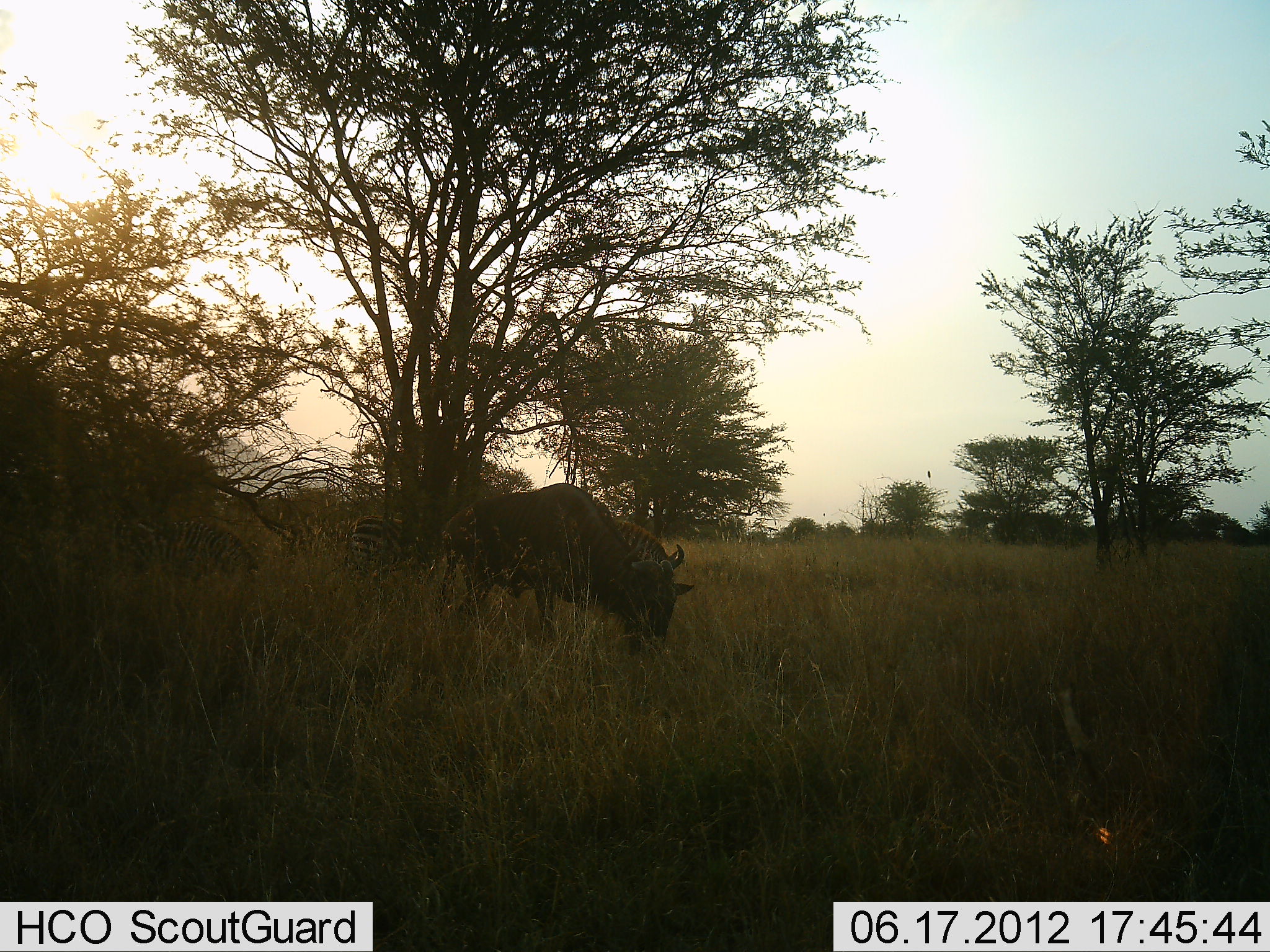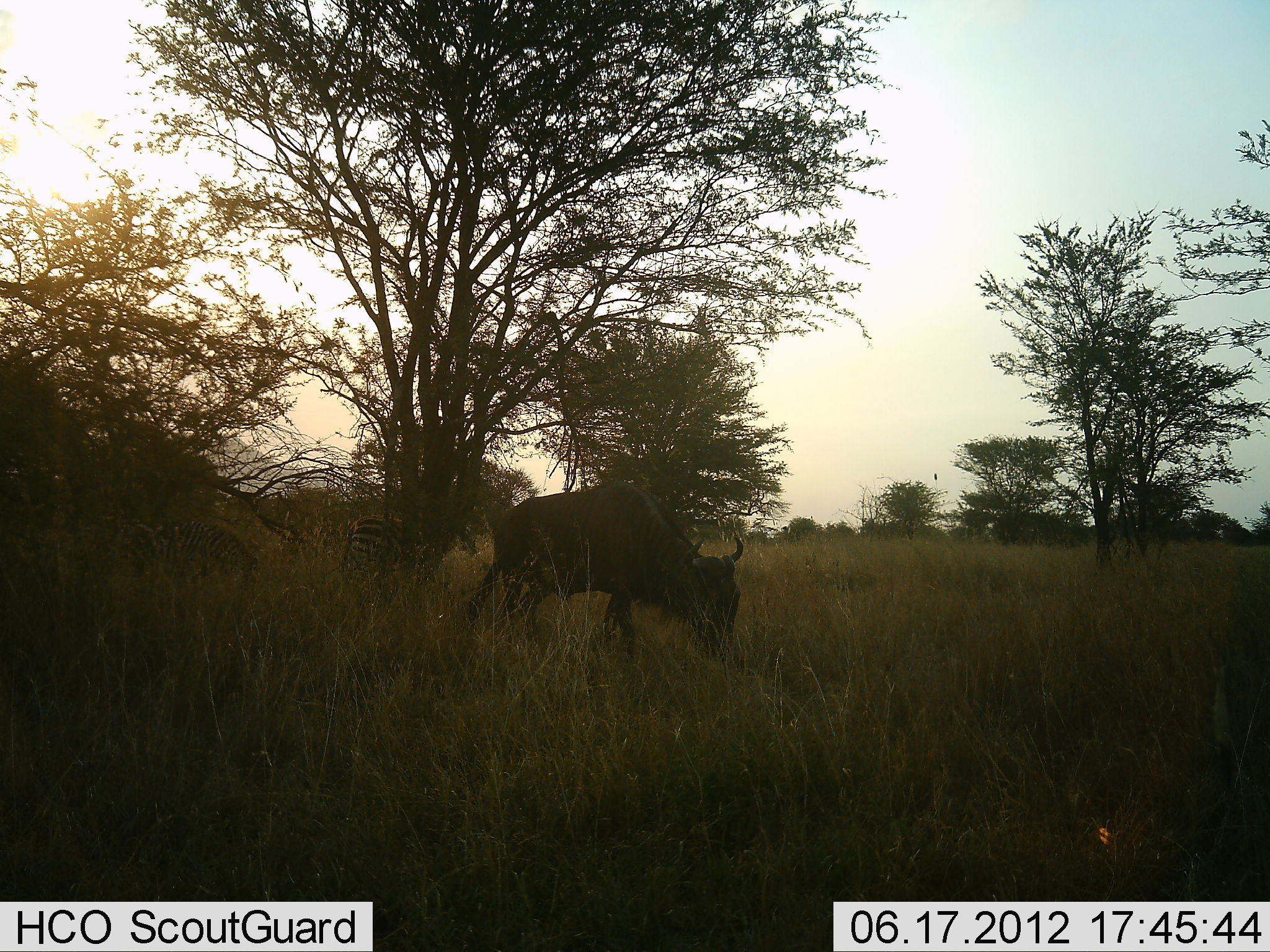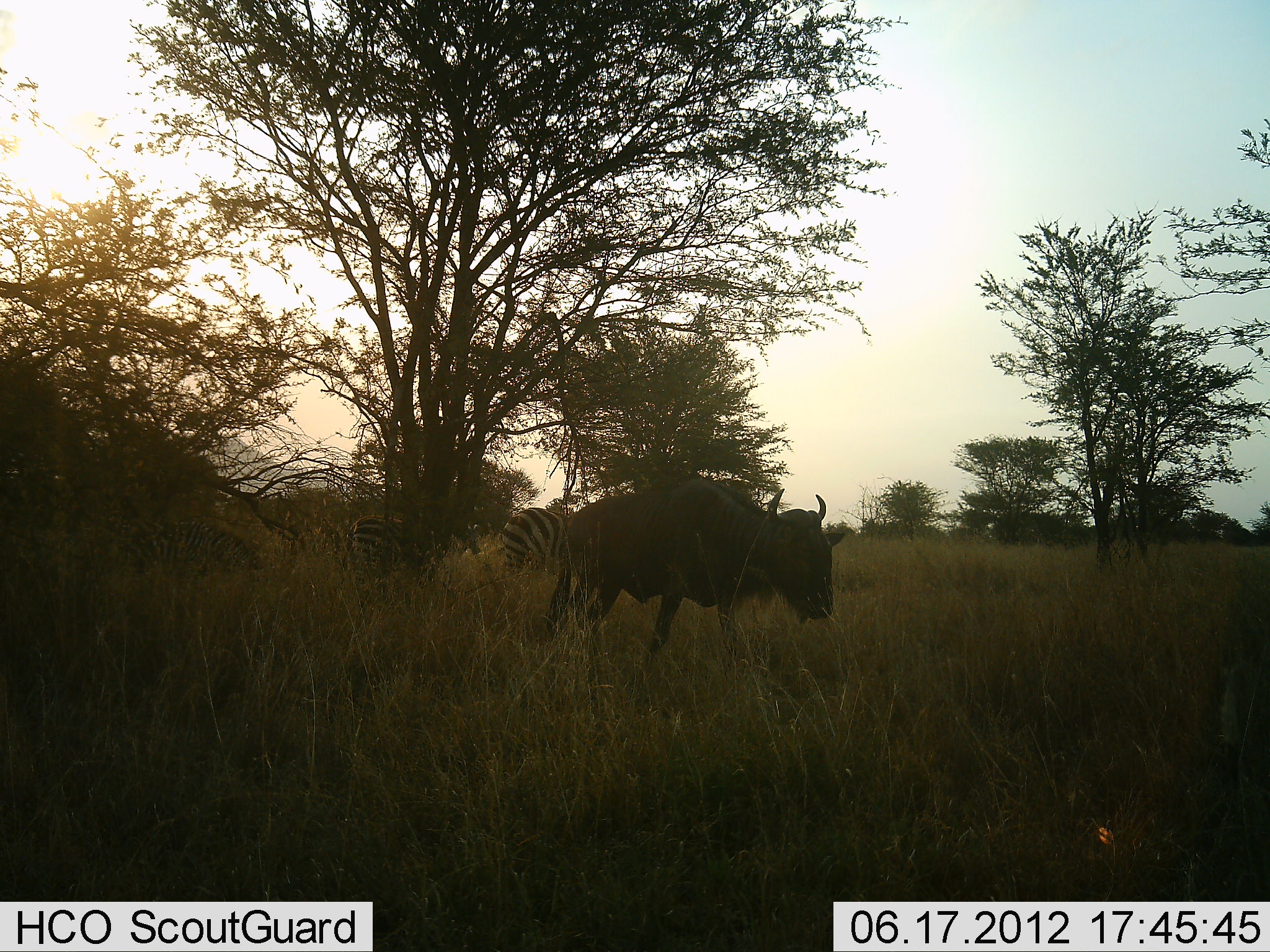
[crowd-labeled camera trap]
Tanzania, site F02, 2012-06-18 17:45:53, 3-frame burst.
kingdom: Animalia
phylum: Chordata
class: Mammalia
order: Artiodactyla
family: Bovidae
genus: Connochaetes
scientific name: Connochaetes taurinus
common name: blue wildebeest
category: wildebeest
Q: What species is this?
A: Wildebeest (blue wildebeest) (Connochaetes taurinus).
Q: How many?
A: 1.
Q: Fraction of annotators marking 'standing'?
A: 0%.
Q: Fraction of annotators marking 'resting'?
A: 0%.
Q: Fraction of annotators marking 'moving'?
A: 55%.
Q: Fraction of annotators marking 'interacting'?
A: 0%.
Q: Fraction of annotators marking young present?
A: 0%.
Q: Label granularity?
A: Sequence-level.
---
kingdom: Animalia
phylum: Chordata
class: Mammalia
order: Perissodactyla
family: Equidae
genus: Equus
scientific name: Equus quagga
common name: plains zebra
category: zebra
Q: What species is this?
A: Zebra (plains zebra) (Equus quagga).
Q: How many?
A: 2.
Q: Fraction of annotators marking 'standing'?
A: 60%.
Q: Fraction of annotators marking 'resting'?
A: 0%.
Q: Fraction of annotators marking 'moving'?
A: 0%.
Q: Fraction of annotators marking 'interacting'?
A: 0%.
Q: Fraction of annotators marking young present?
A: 10%.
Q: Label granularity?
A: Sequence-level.